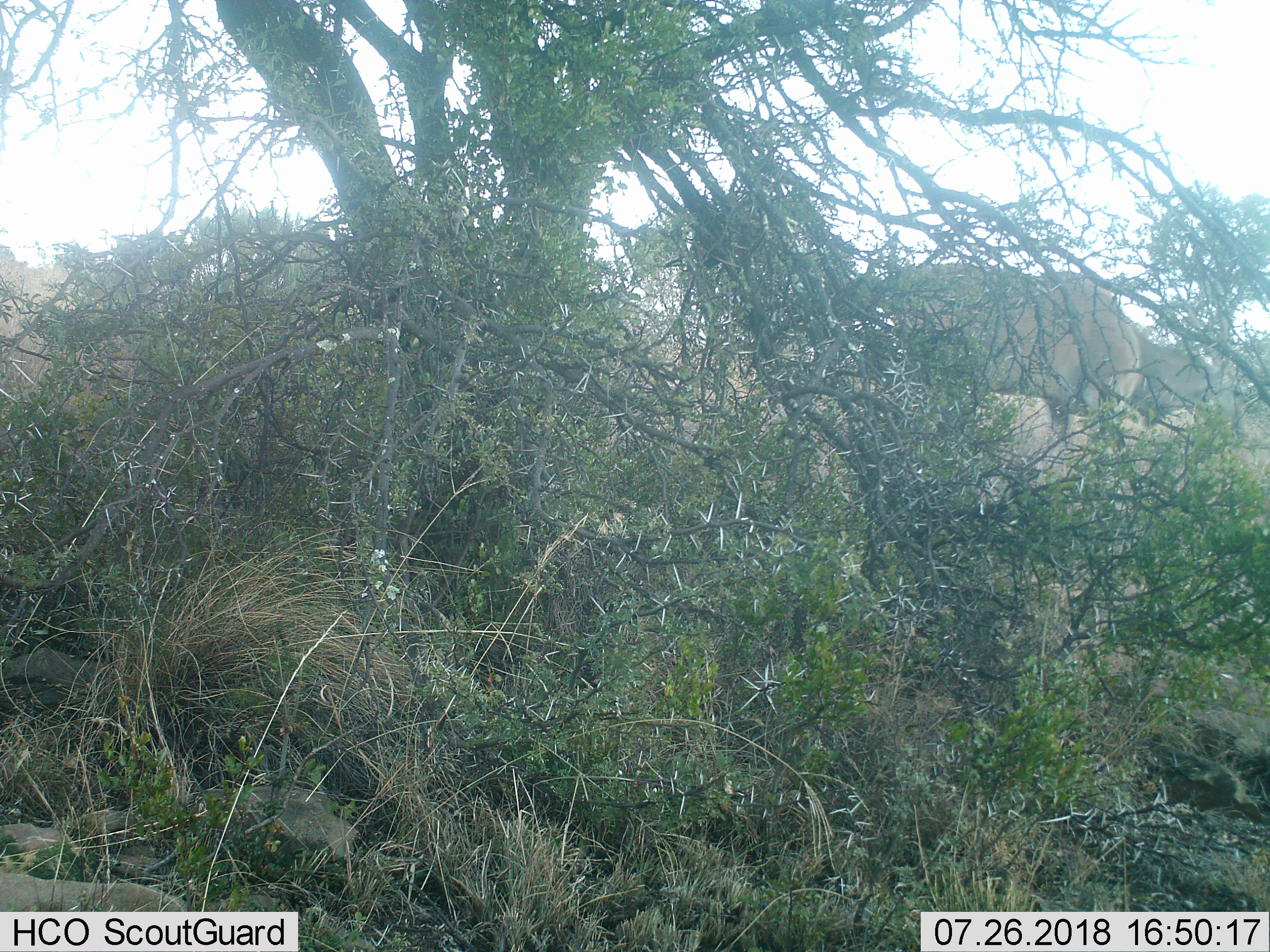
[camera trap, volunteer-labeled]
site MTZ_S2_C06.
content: unidentified animal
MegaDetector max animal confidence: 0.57